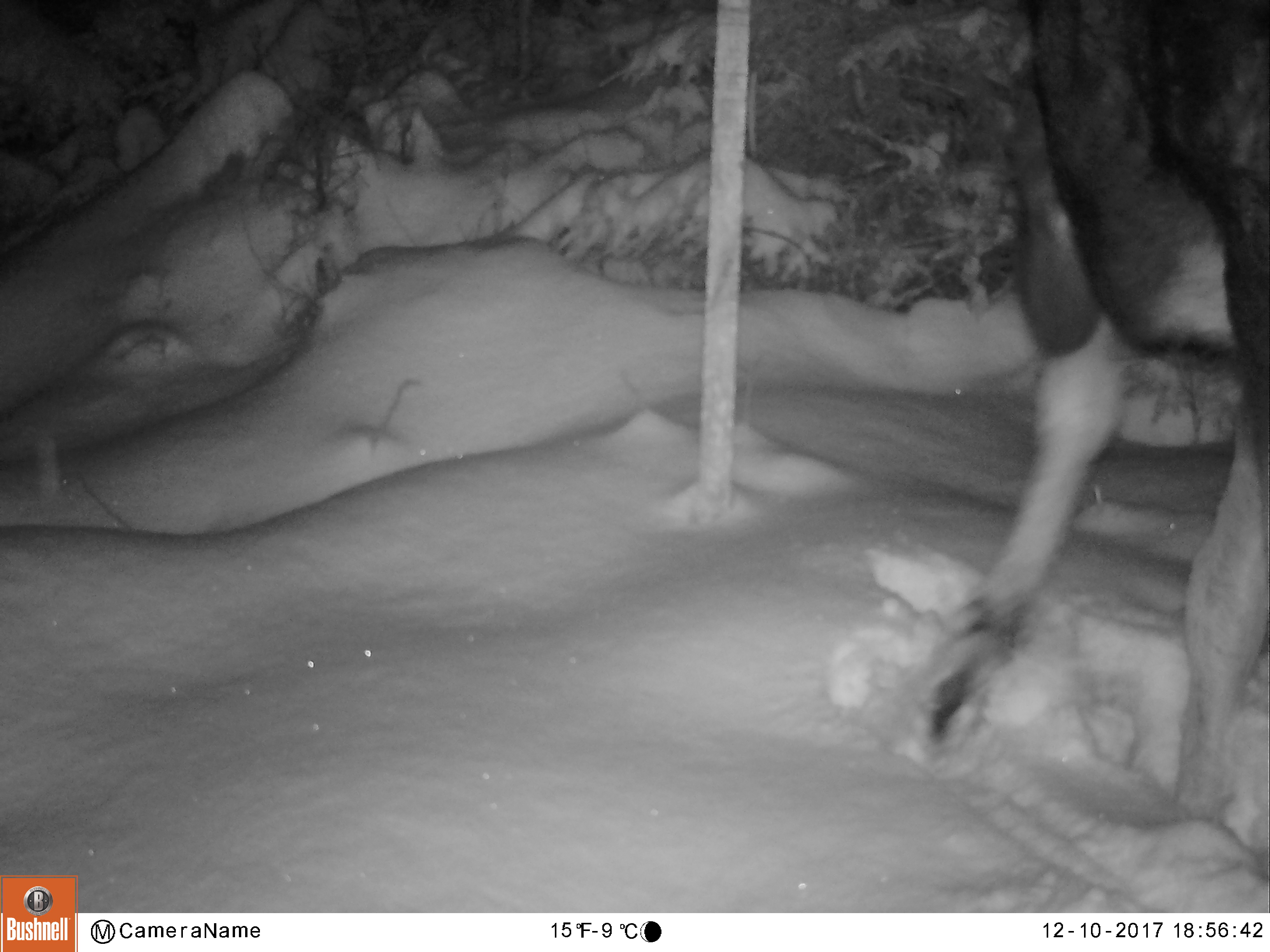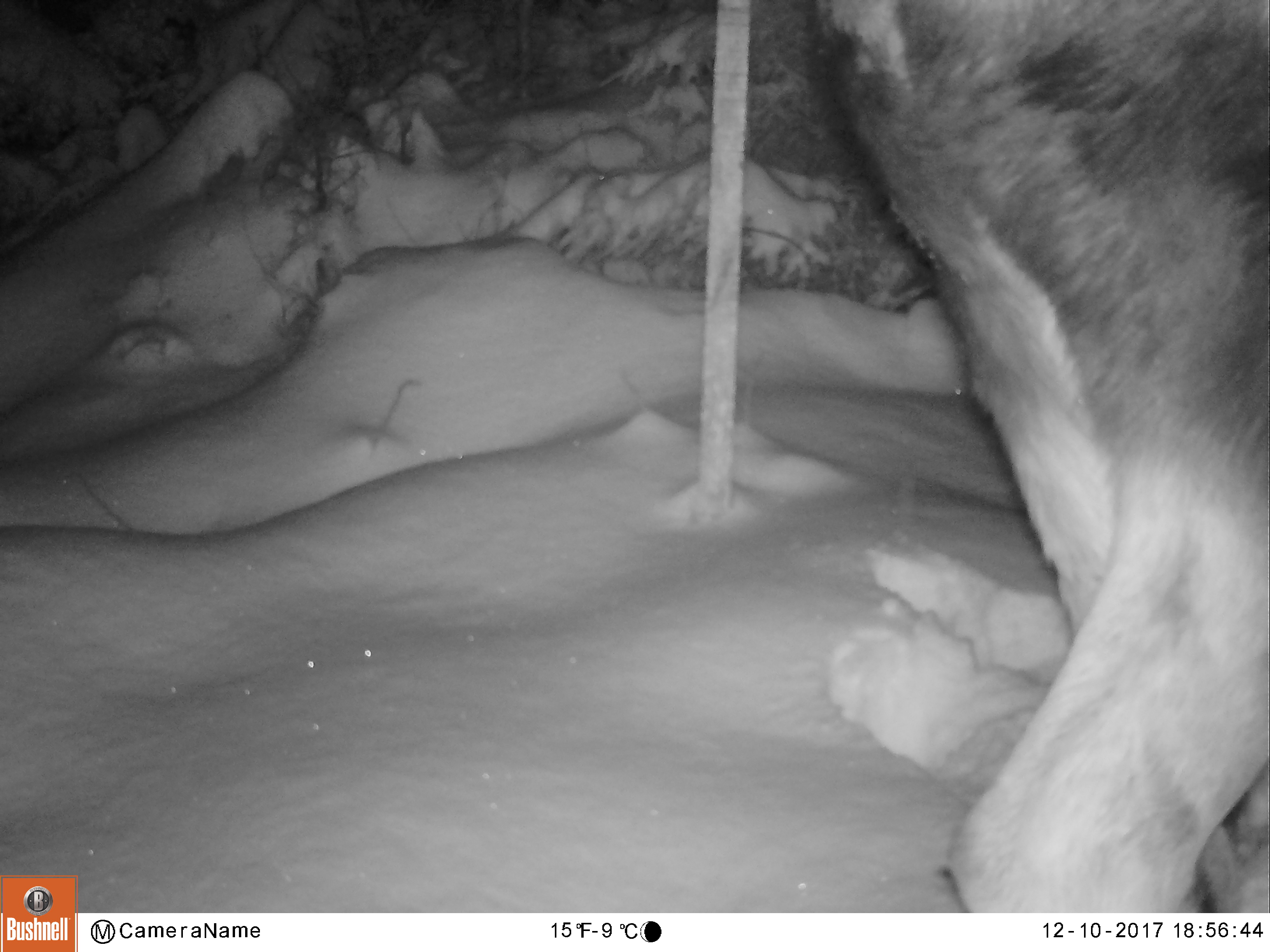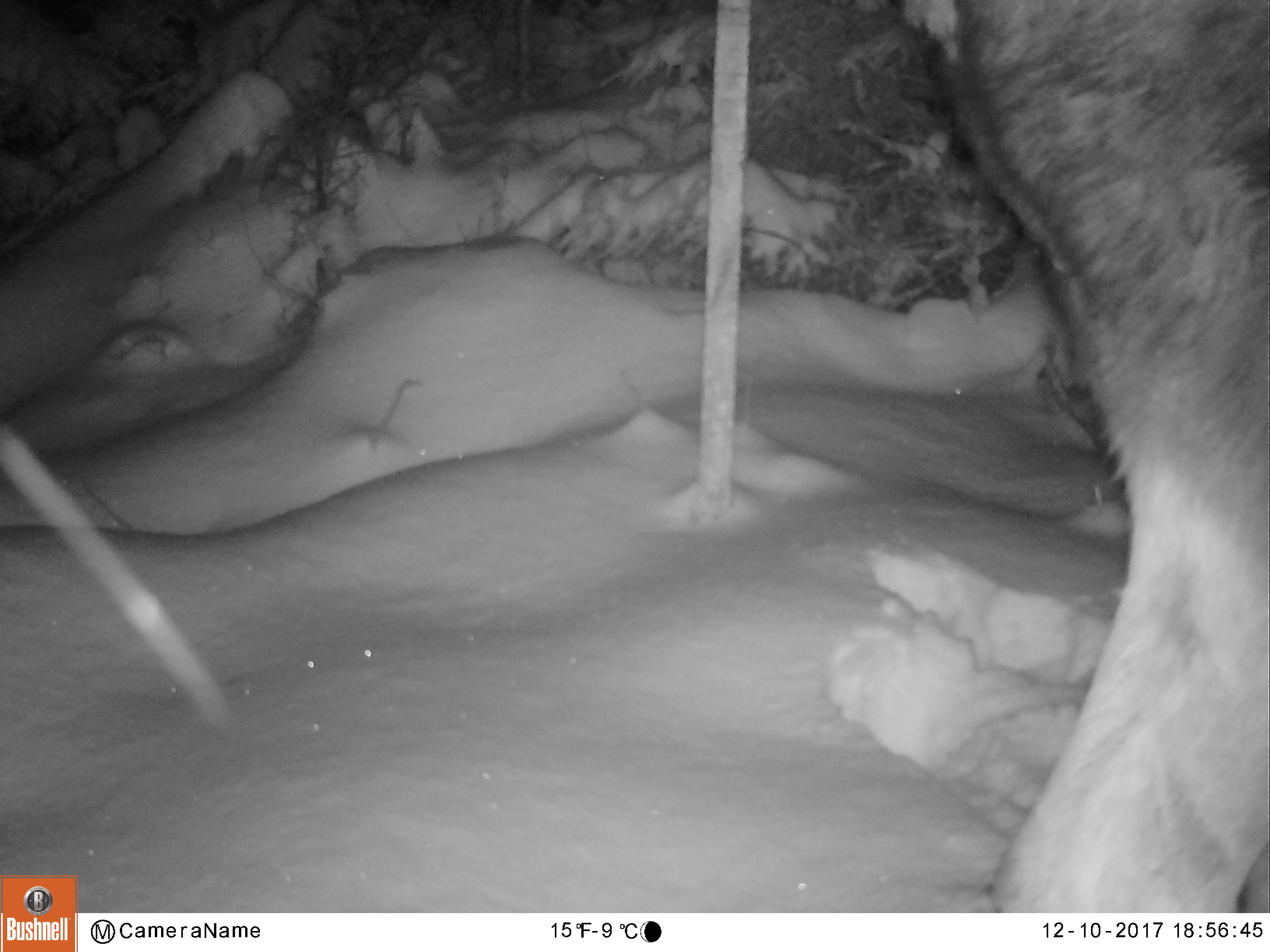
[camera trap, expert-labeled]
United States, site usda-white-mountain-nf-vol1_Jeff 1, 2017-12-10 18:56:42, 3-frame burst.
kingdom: Animalia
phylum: Chordata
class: Mammalia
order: Artiodactyla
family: Cervidae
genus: Alces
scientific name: Alces alces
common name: moose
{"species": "moose (Alces alces)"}